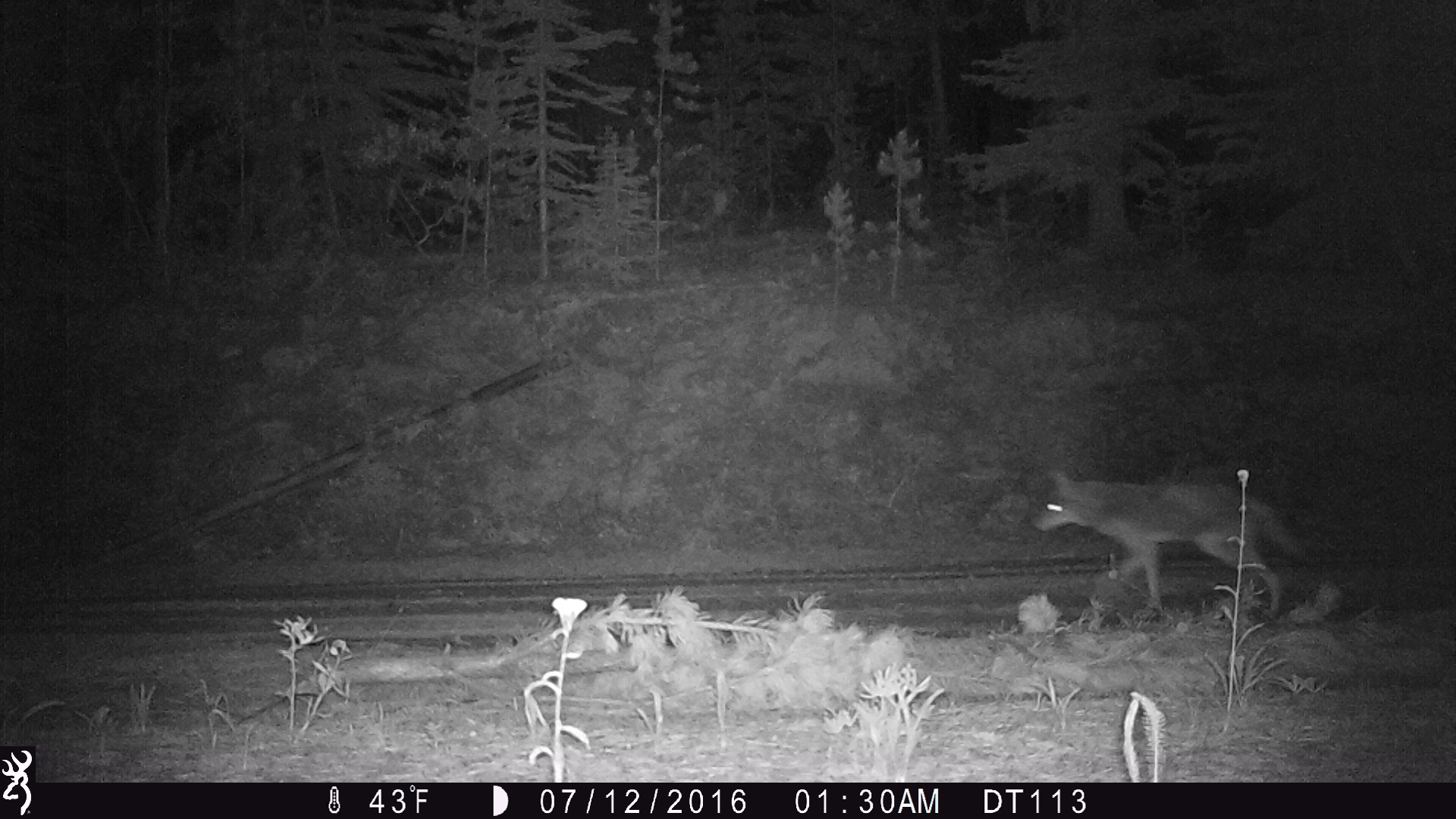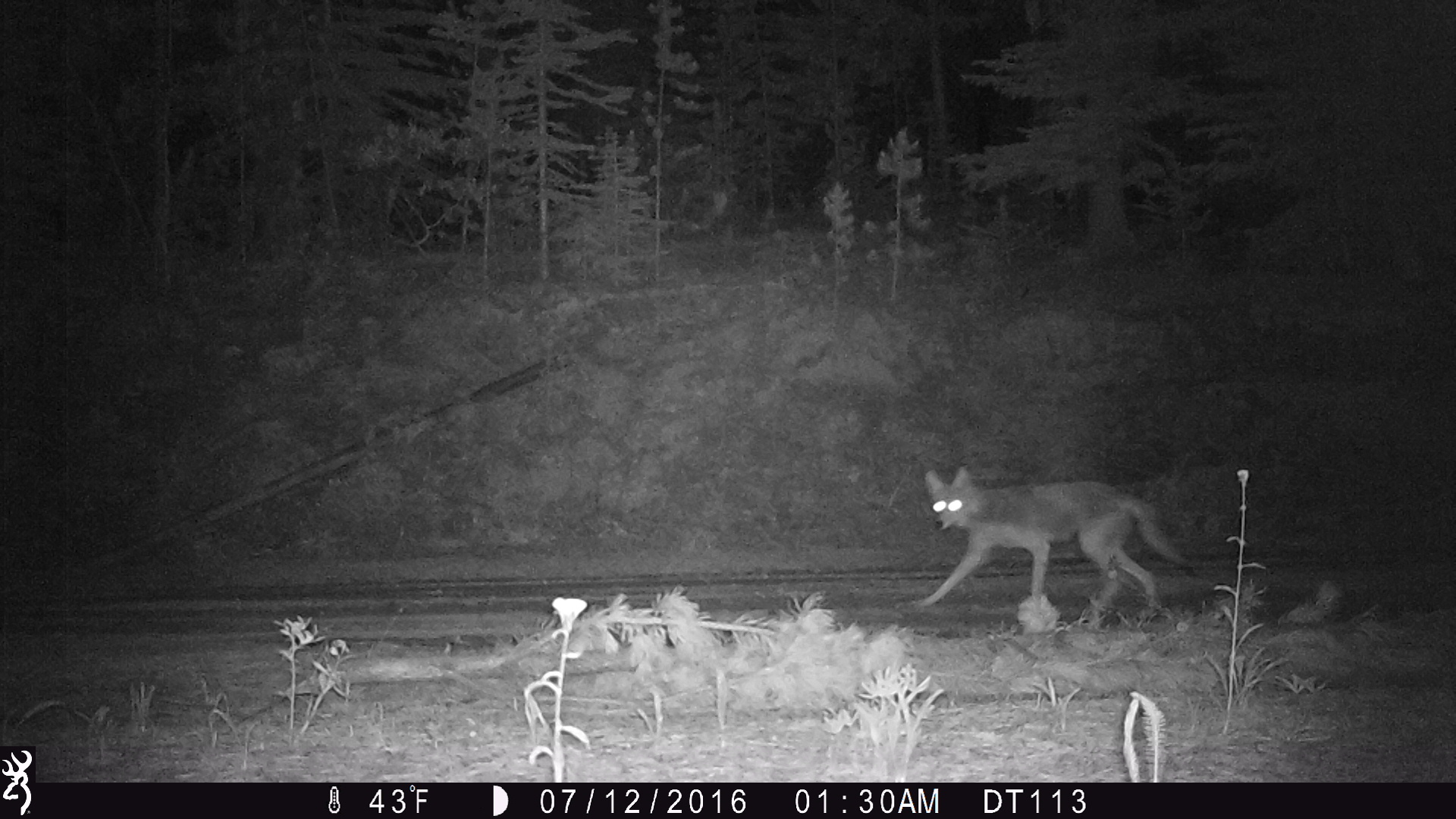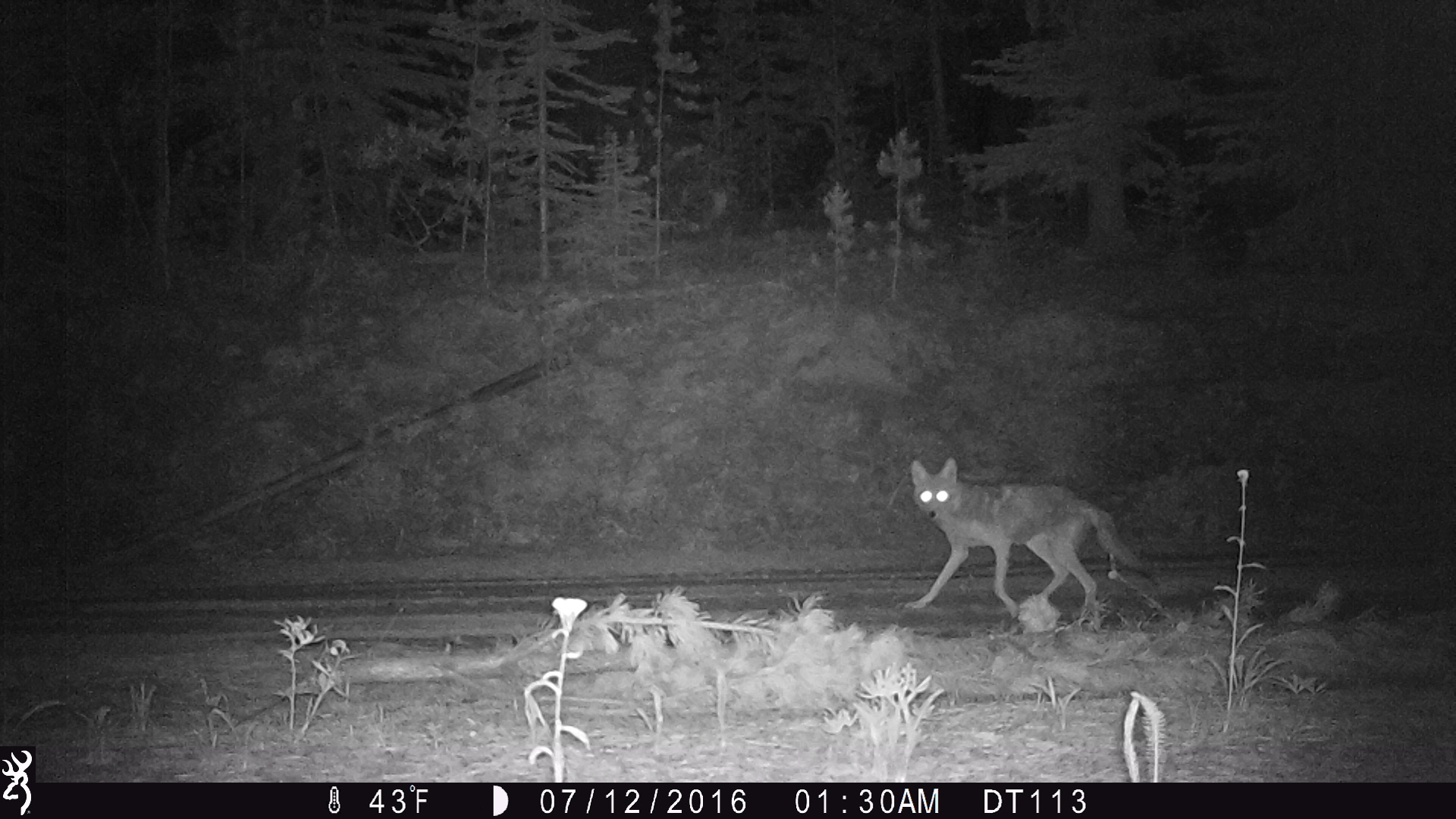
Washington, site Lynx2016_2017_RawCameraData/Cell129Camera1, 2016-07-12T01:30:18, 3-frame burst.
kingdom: Animalia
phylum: Chordata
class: Mammalia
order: Carnivora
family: Canidae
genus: Canis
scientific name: Canis latrans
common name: coyote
Canis latrans (coyote). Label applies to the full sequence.